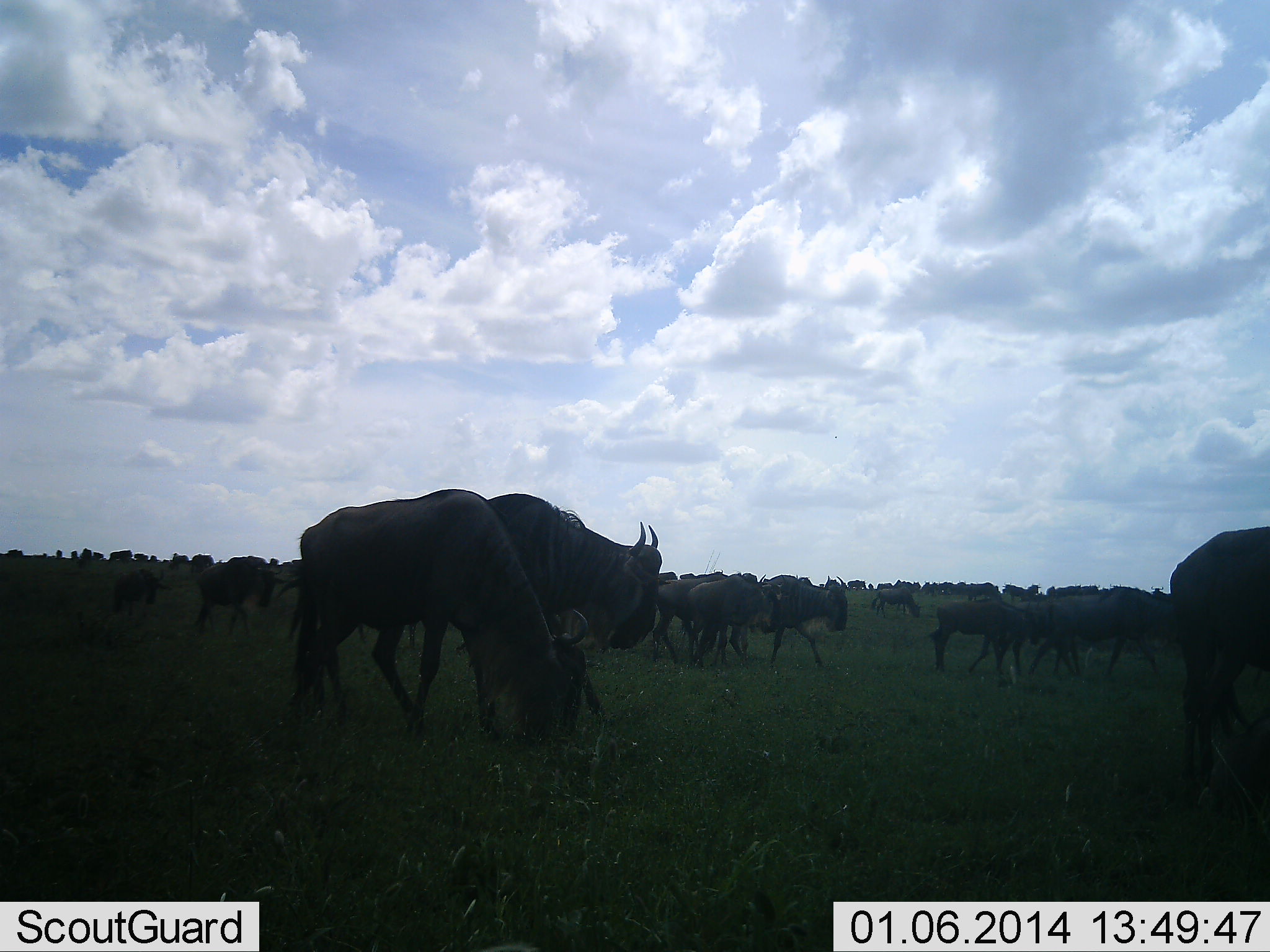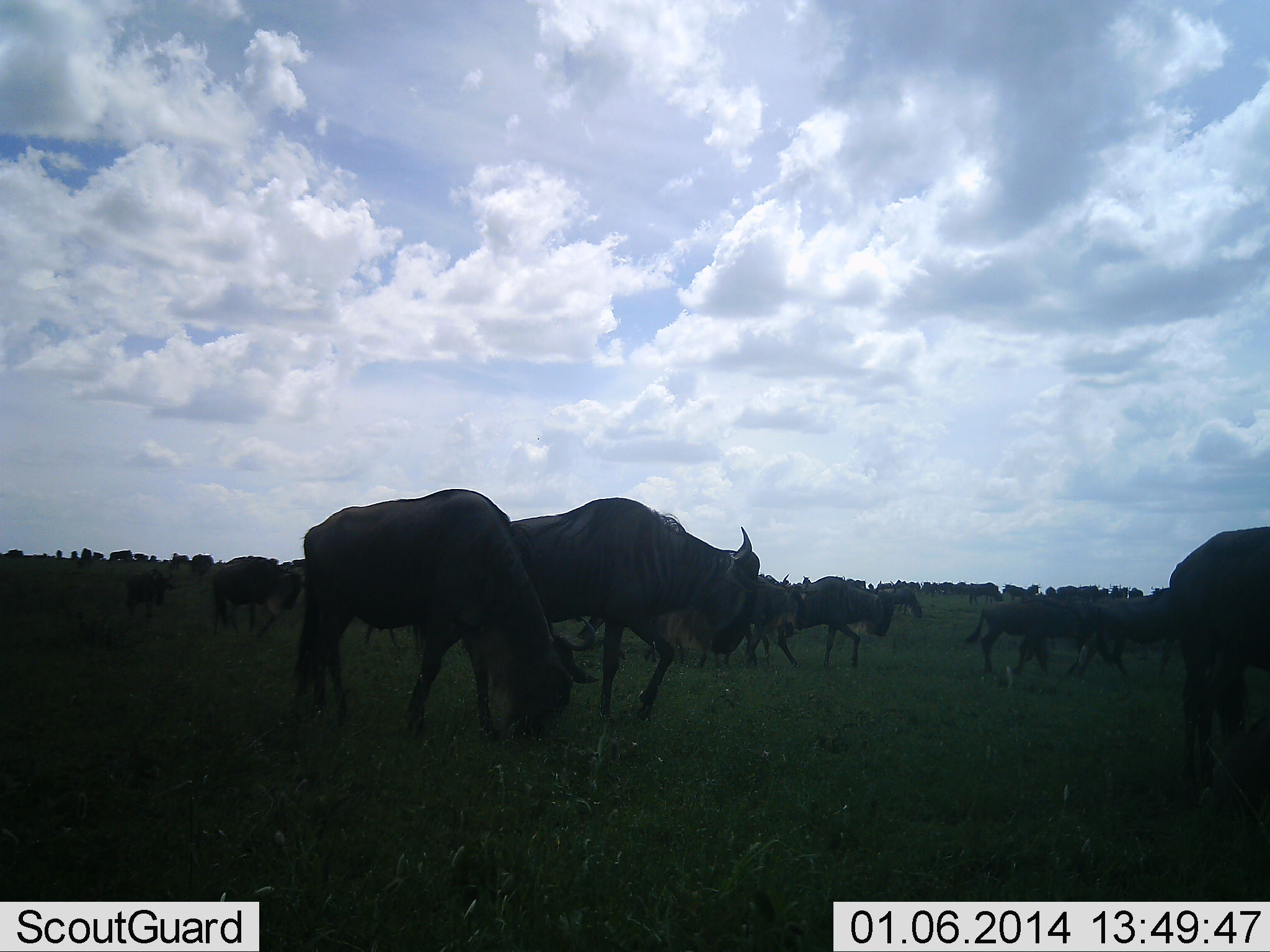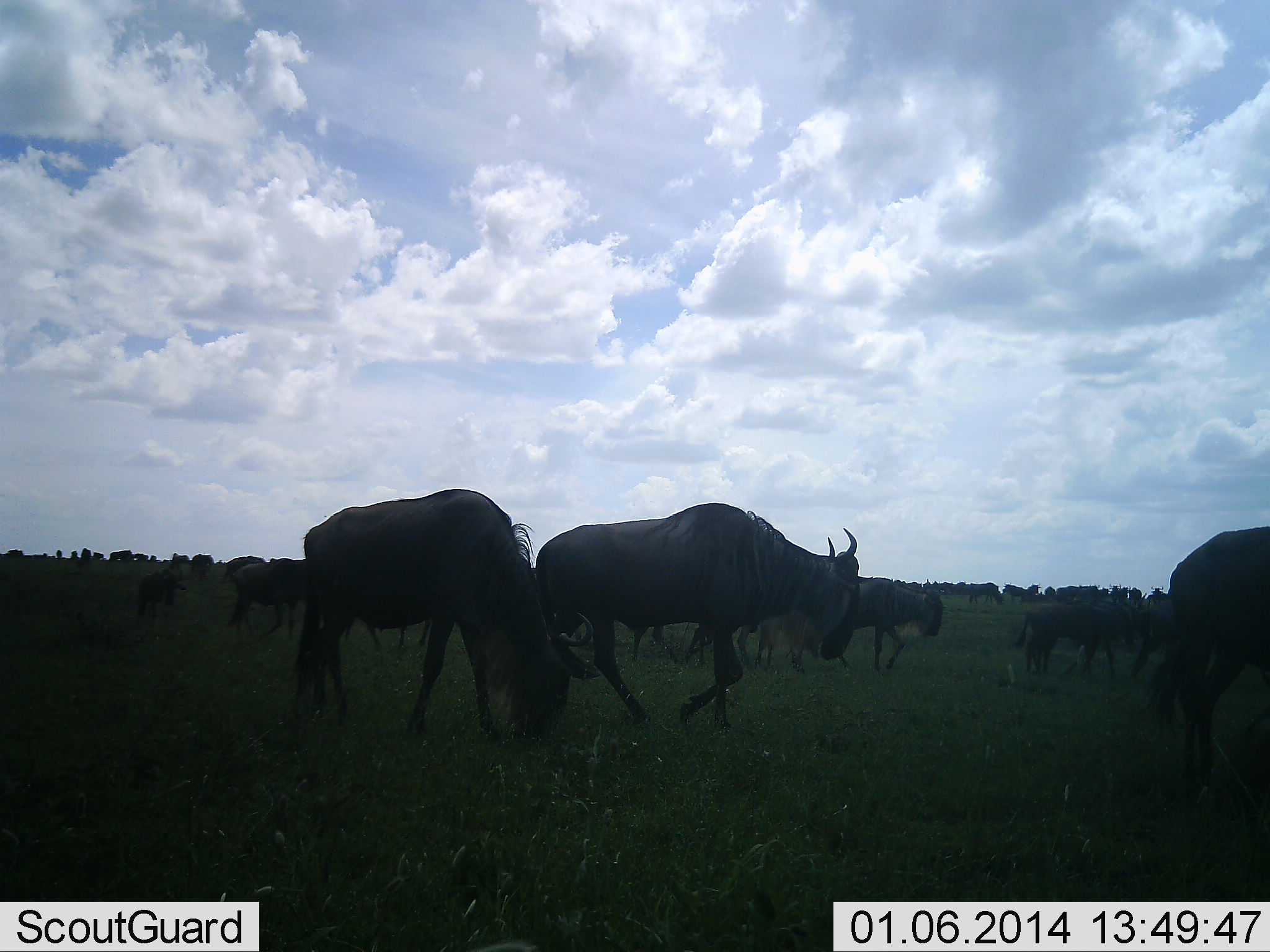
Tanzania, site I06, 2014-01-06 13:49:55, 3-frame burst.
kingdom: Animalia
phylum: Chordata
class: Mammalia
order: Artiodactyla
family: Bovidae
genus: Connochaetes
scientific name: Connochaetes taurinus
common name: blue wildebeest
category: wildebeest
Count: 51+.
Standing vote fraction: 50%.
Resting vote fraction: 0%.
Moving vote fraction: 100%.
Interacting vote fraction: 0%.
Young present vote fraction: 0%.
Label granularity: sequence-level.